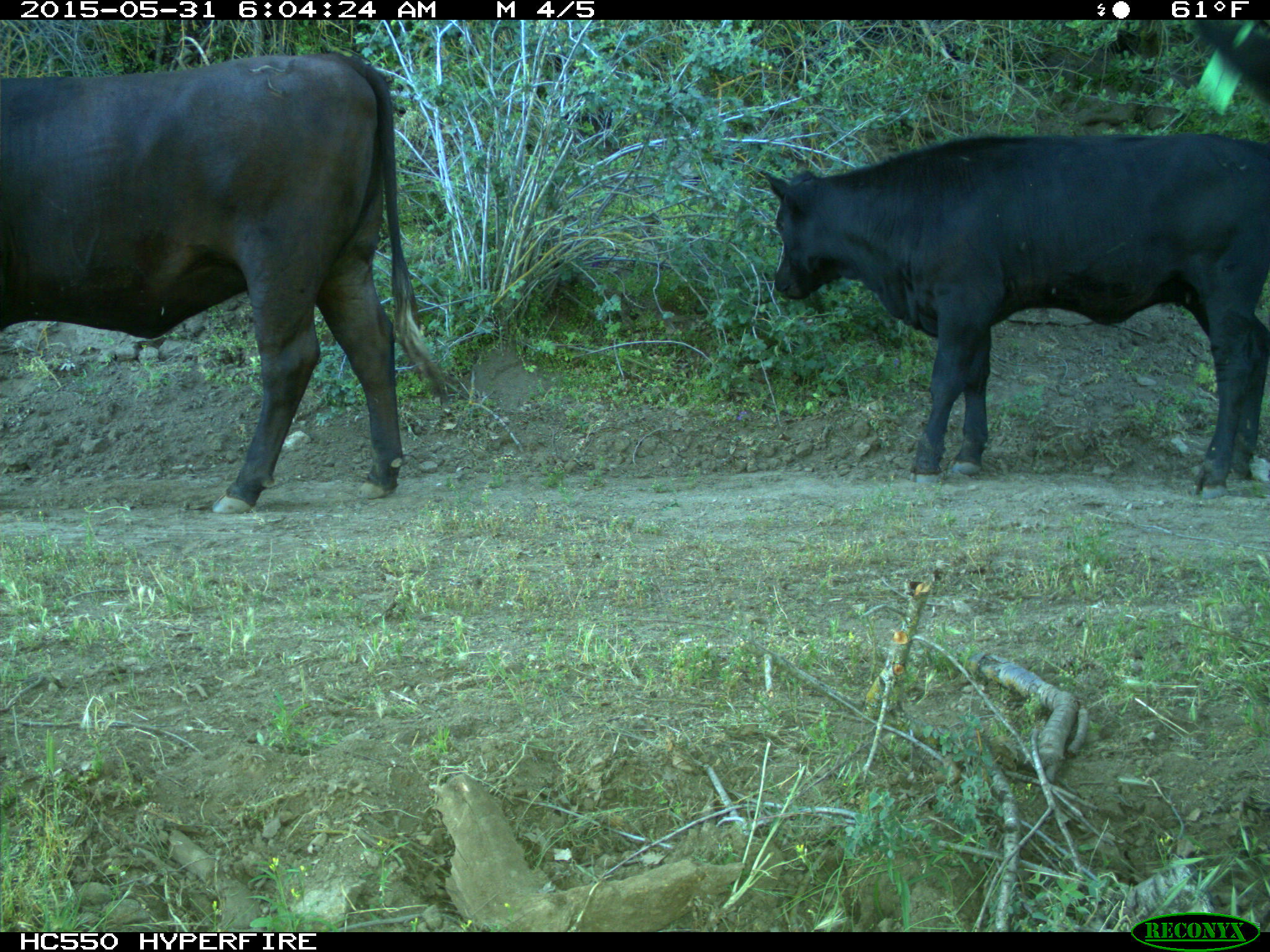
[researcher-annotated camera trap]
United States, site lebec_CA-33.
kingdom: Animalia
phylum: Chordata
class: Mammalia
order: Artiodactyla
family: Bovidae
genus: Bos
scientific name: Bos taurus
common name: domestic cow